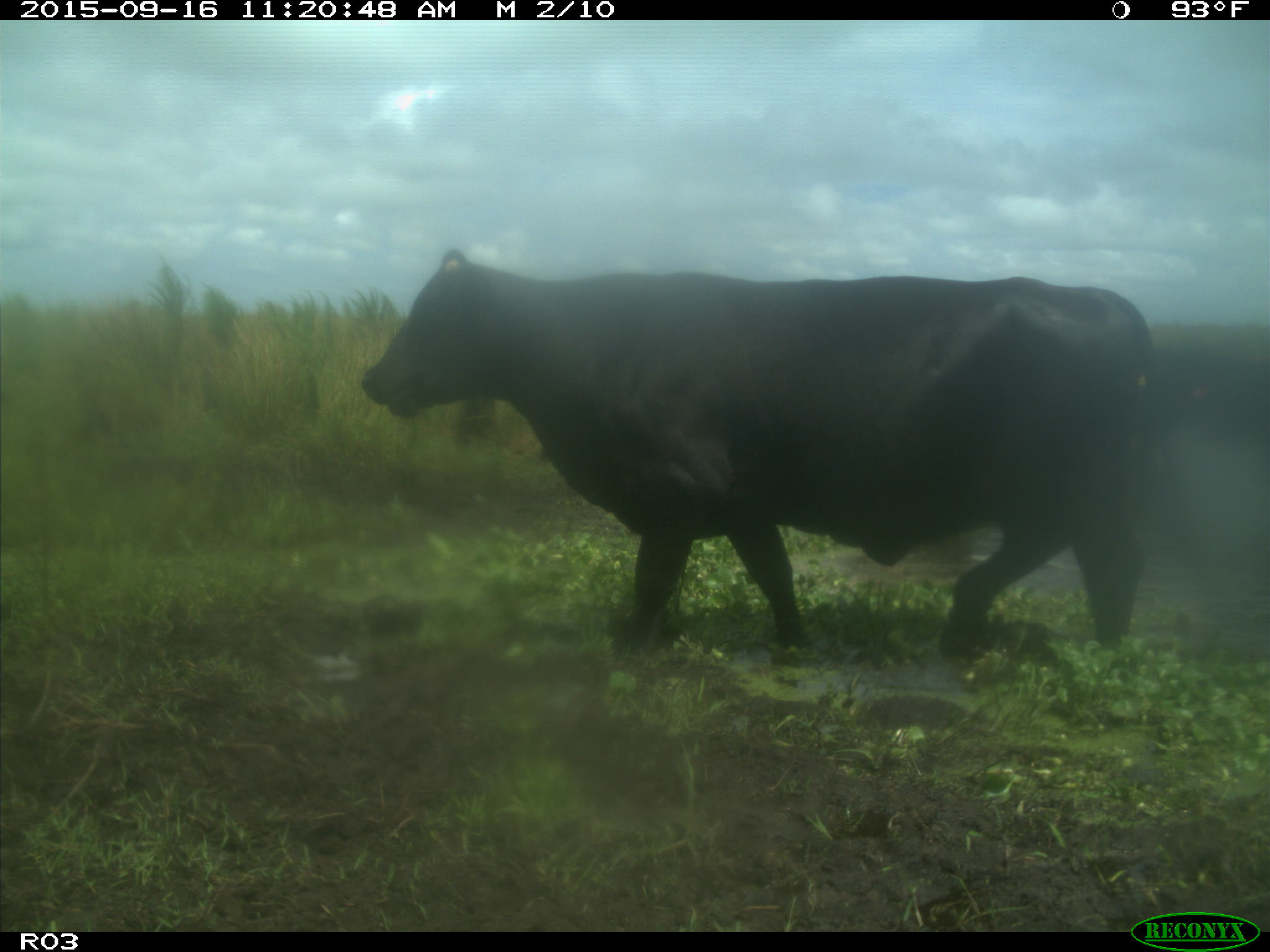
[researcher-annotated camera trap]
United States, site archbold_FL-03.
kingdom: Animalia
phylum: Chordata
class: Mammalia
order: Artiodactyla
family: Bovidae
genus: Bos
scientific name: Bos taurus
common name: domestic cow